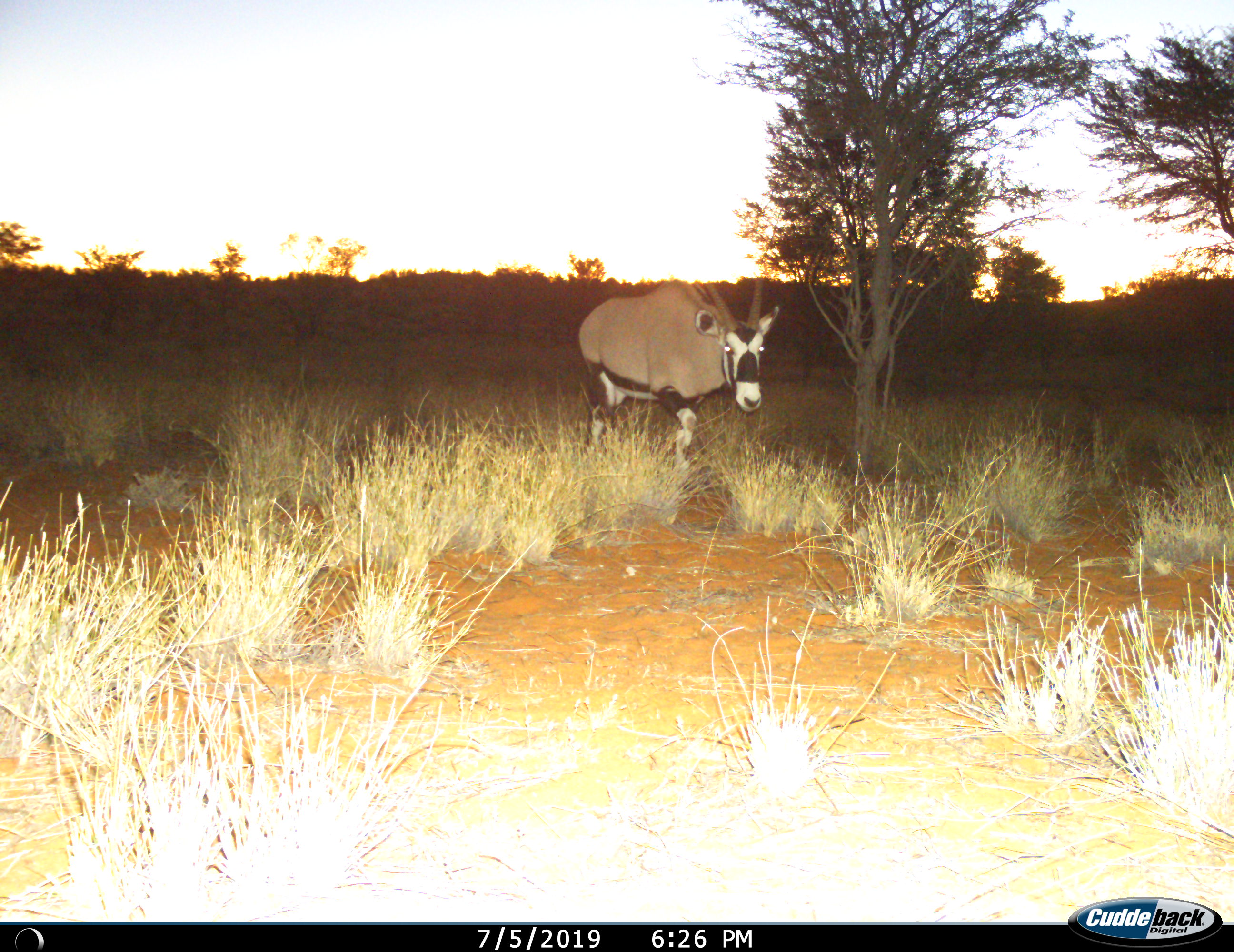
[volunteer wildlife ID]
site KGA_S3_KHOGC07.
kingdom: Animalia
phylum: Chordata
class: Mammalia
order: Artiodactyla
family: Bovidae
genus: Oryx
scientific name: Oryx gazella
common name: gemsbok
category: oryx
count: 1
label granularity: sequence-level